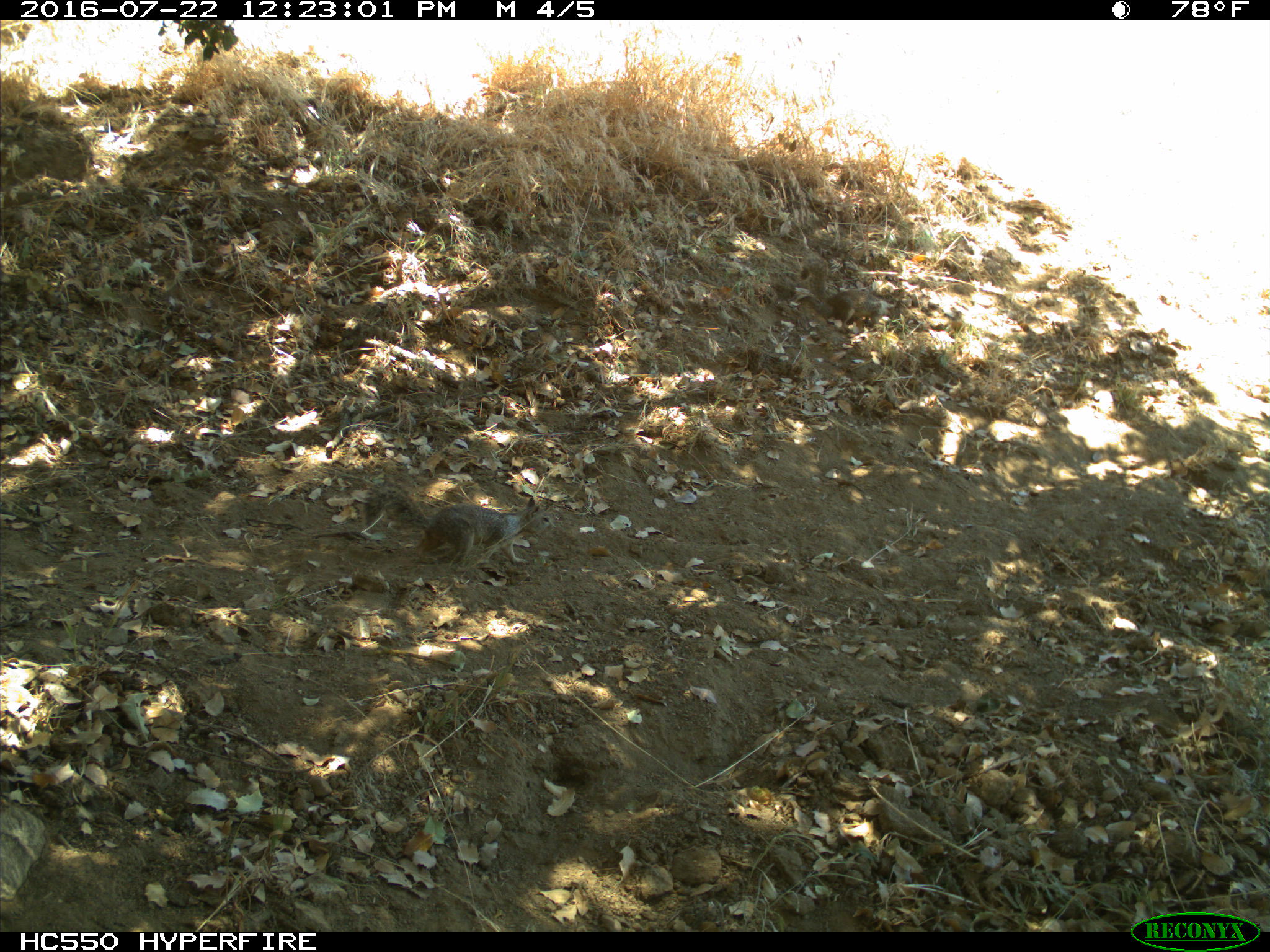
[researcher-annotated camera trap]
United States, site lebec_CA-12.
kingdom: Animalia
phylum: Chordata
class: Mammalia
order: Rodentia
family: Sciuridae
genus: Otospermophilus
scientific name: Otospermophilus beecheyi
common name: california ground squirrel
Otospermophilus beecheyi (california ground squirrel).